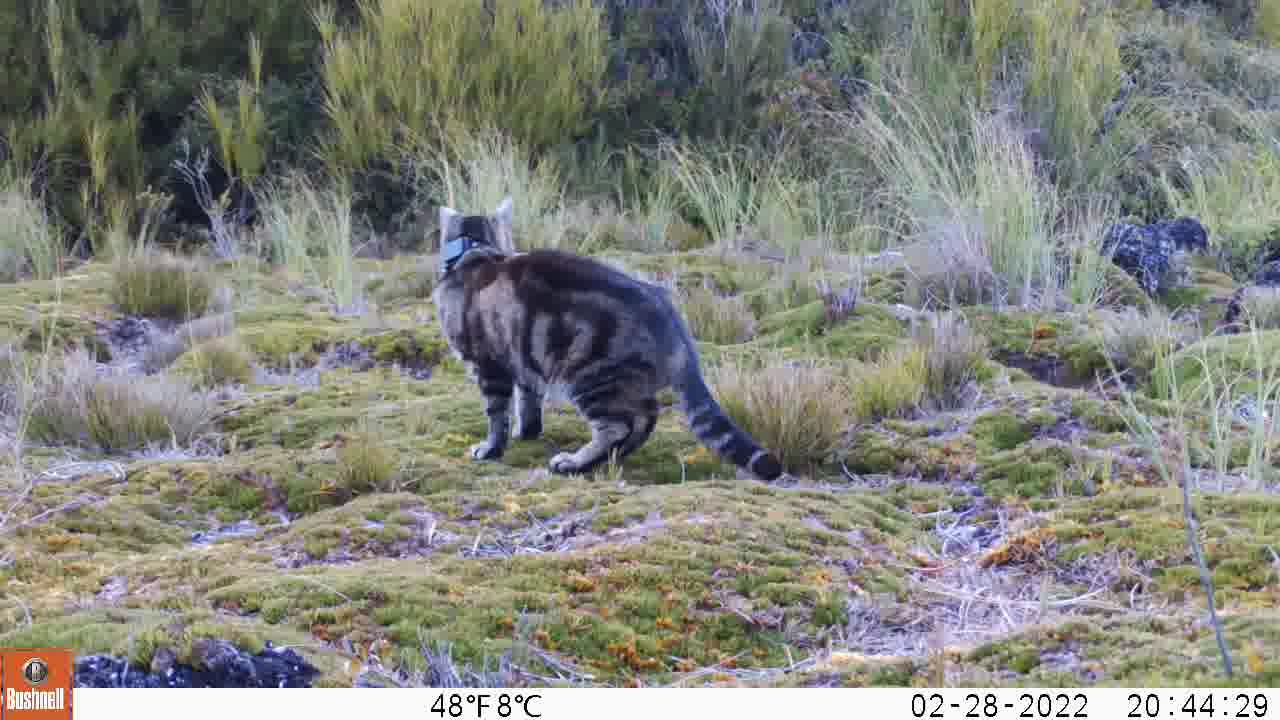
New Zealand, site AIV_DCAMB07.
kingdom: Animalia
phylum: Chordata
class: Mammalia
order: Carnivora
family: Felidae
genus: Felis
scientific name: Felis catus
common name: domestic cat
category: cat